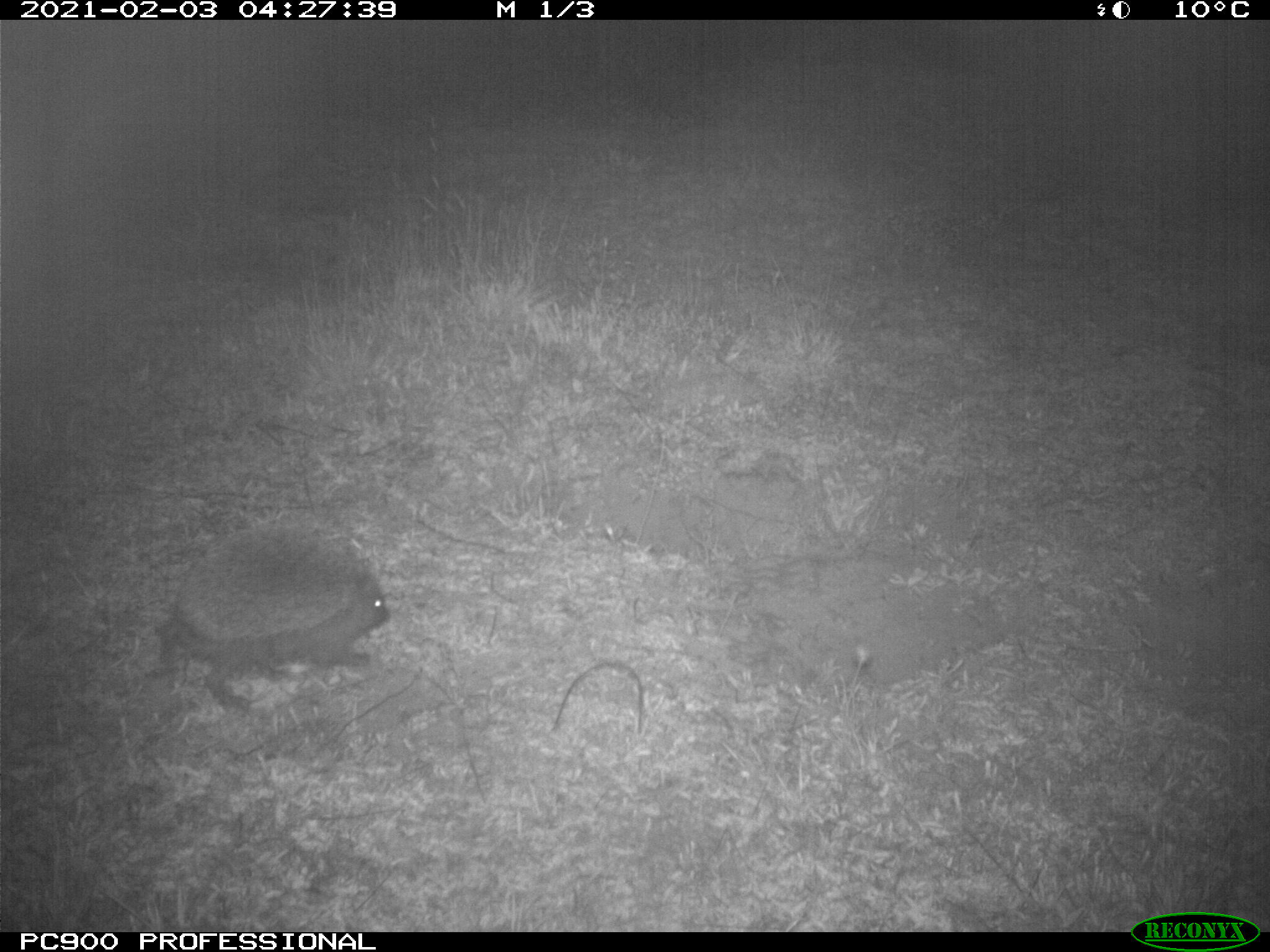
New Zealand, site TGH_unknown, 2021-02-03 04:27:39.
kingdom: Animalia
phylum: Chordata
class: Mammalia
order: Eulipotyphla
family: Erinaceidae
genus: Erinaceus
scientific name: Erinaceus europaeus europaeus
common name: european hedgehog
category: hedgehog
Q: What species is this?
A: Hedgehog (european hedgehog) (Erinaceus europaeus europaeus).